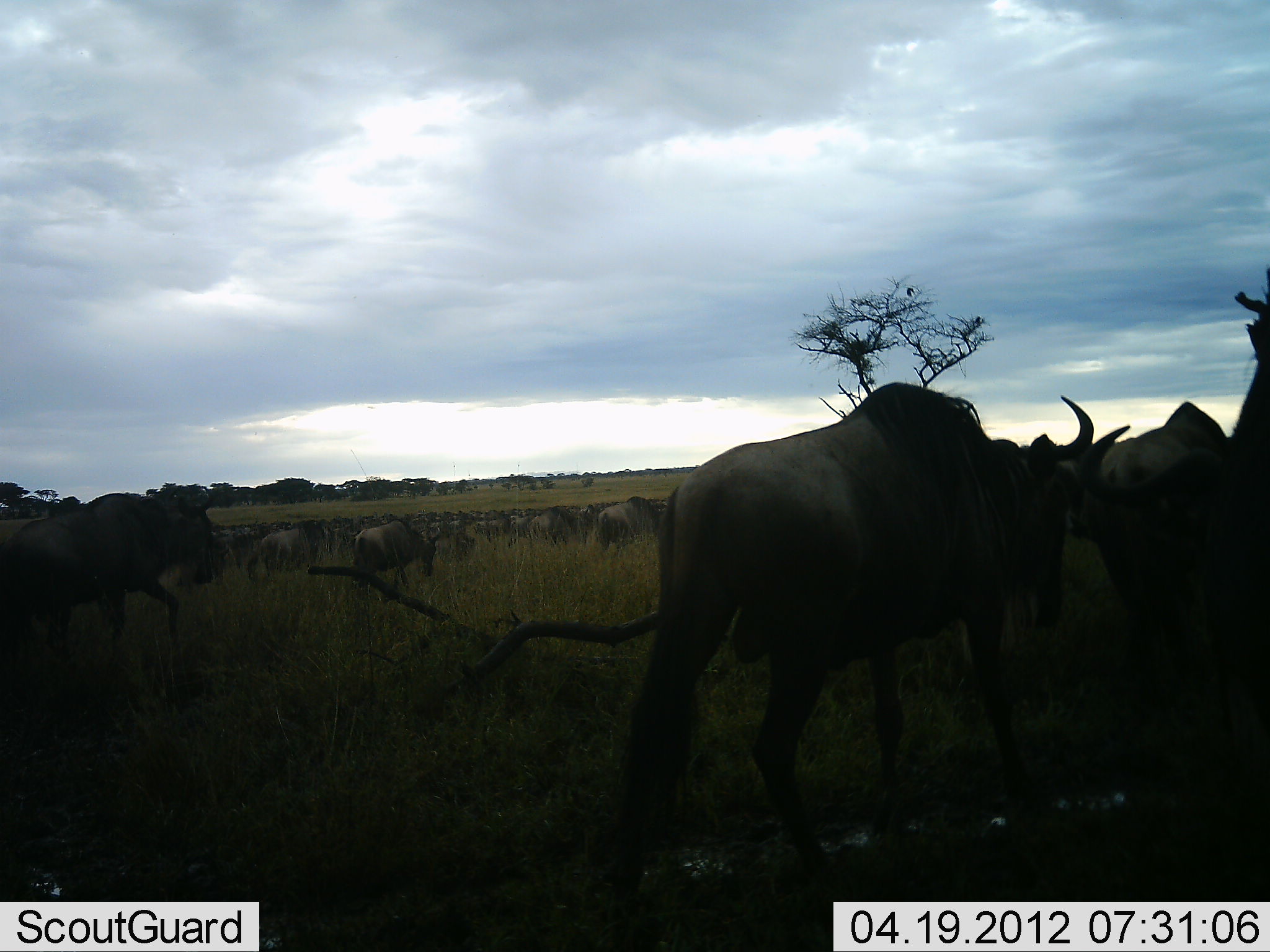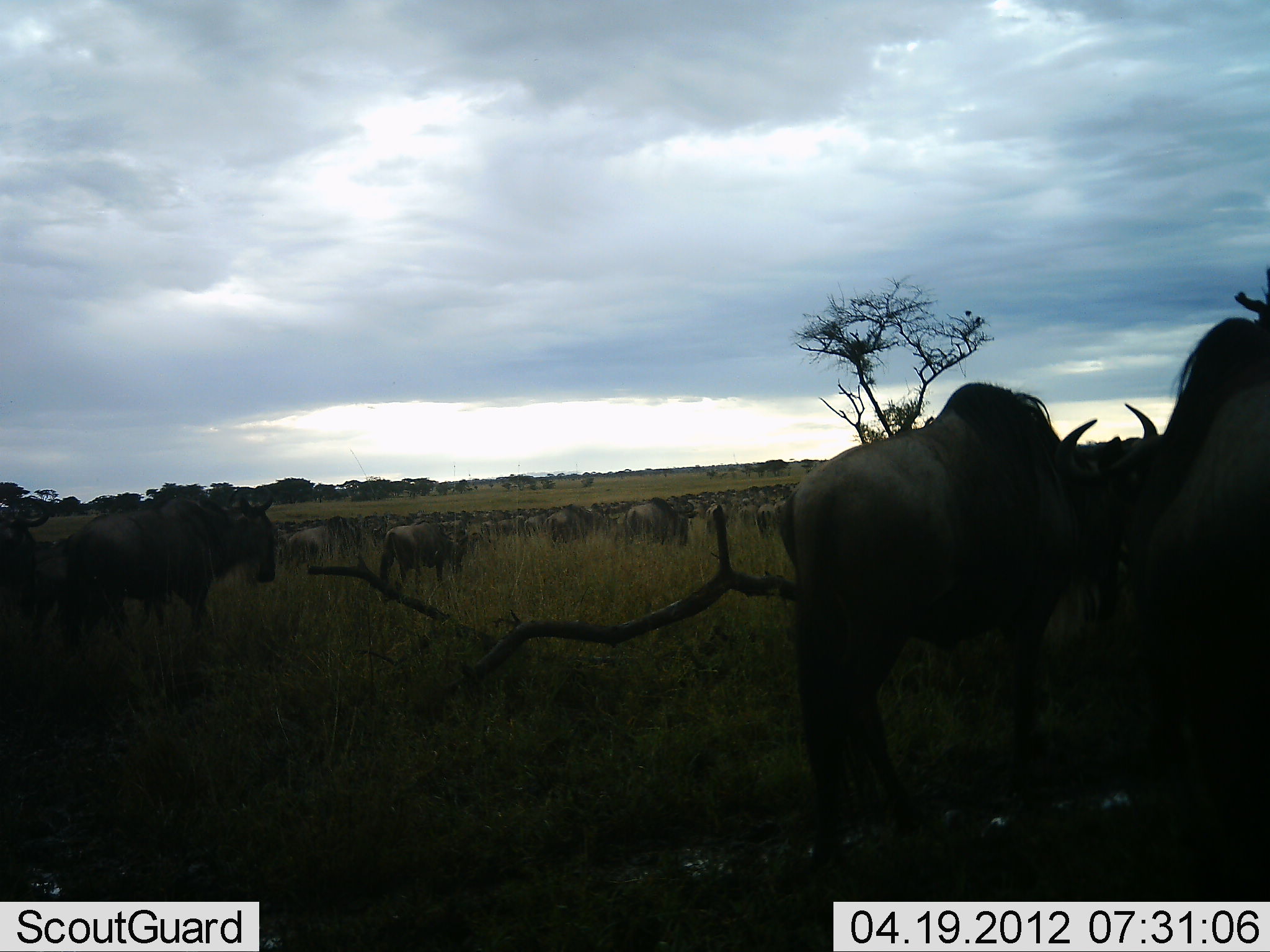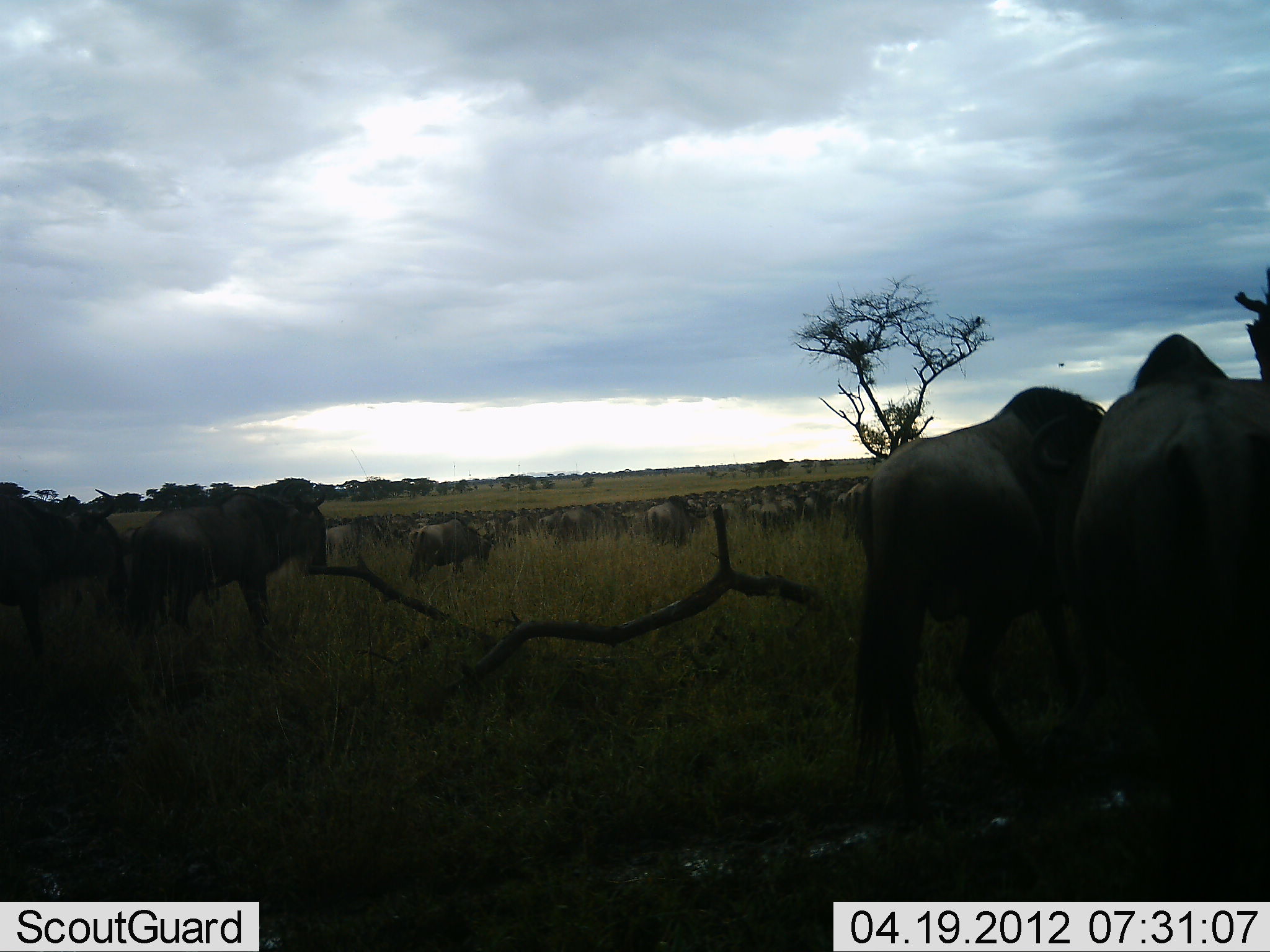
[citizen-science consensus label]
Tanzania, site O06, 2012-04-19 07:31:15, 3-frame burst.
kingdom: Animalia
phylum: Chordata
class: Mammalia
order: Artiodactyla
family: Bovidae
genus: Connochaetes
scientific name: Connochaetes taurinus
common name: blue wildebeest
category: wildebeest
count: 51+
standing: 7%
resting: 0%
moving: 100%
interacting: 0%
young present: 4%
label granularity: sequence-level